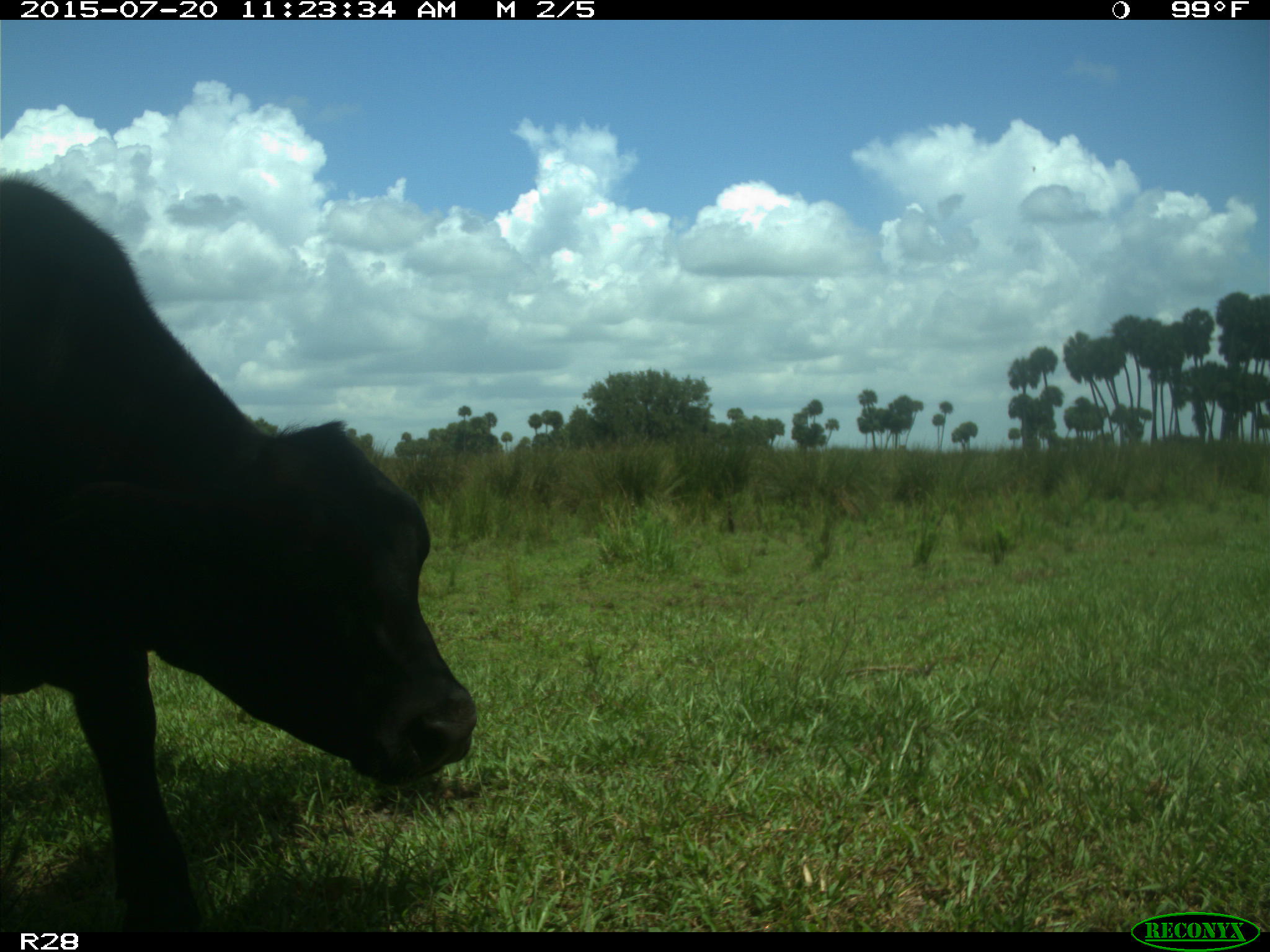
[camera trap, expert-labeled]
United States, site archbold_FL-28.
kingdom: Animalia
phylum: Chordata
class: Mammalia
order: Artiodactyla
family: Bovidae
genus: Bos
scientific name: Bos taurus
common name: domestic cow